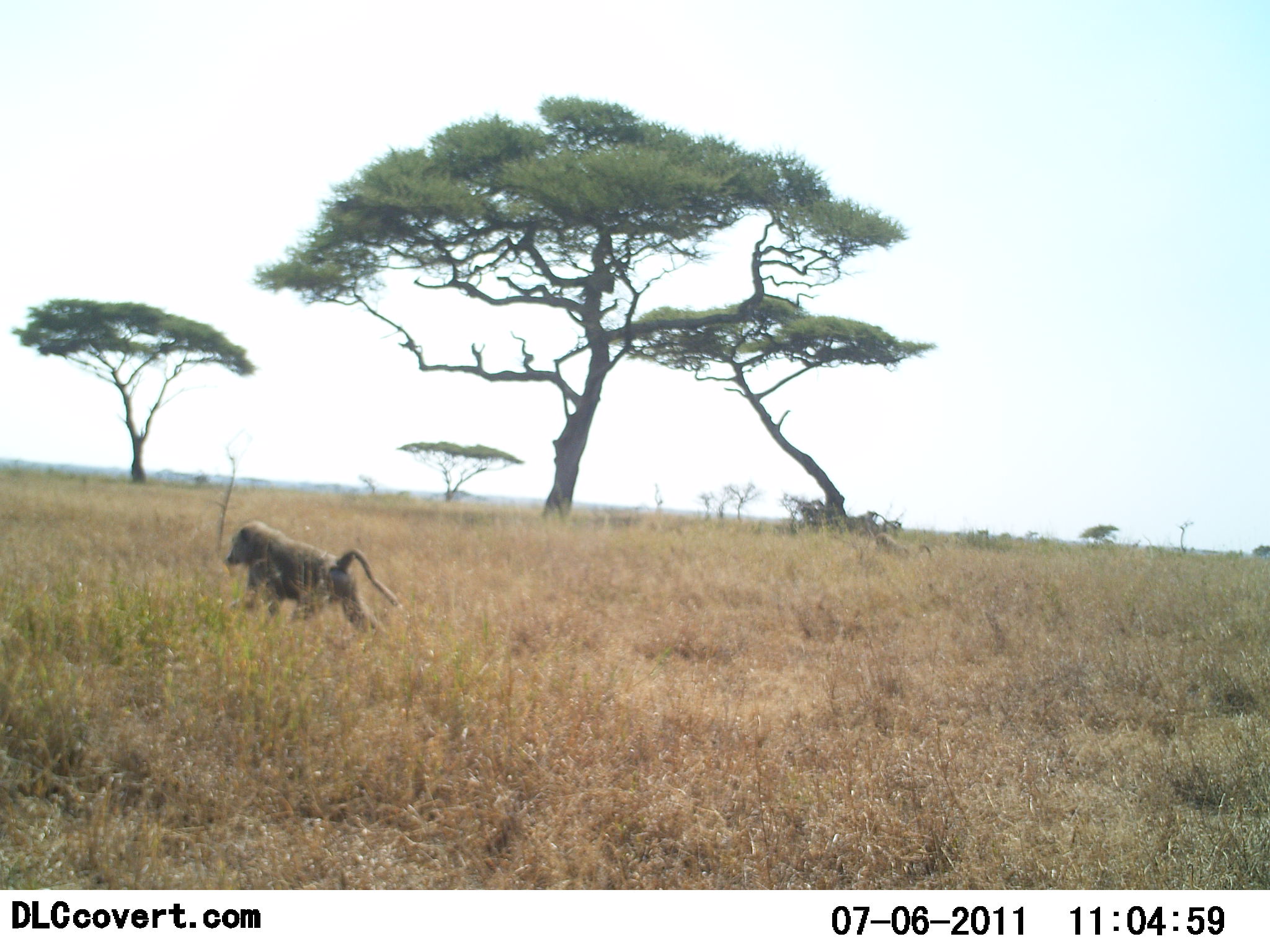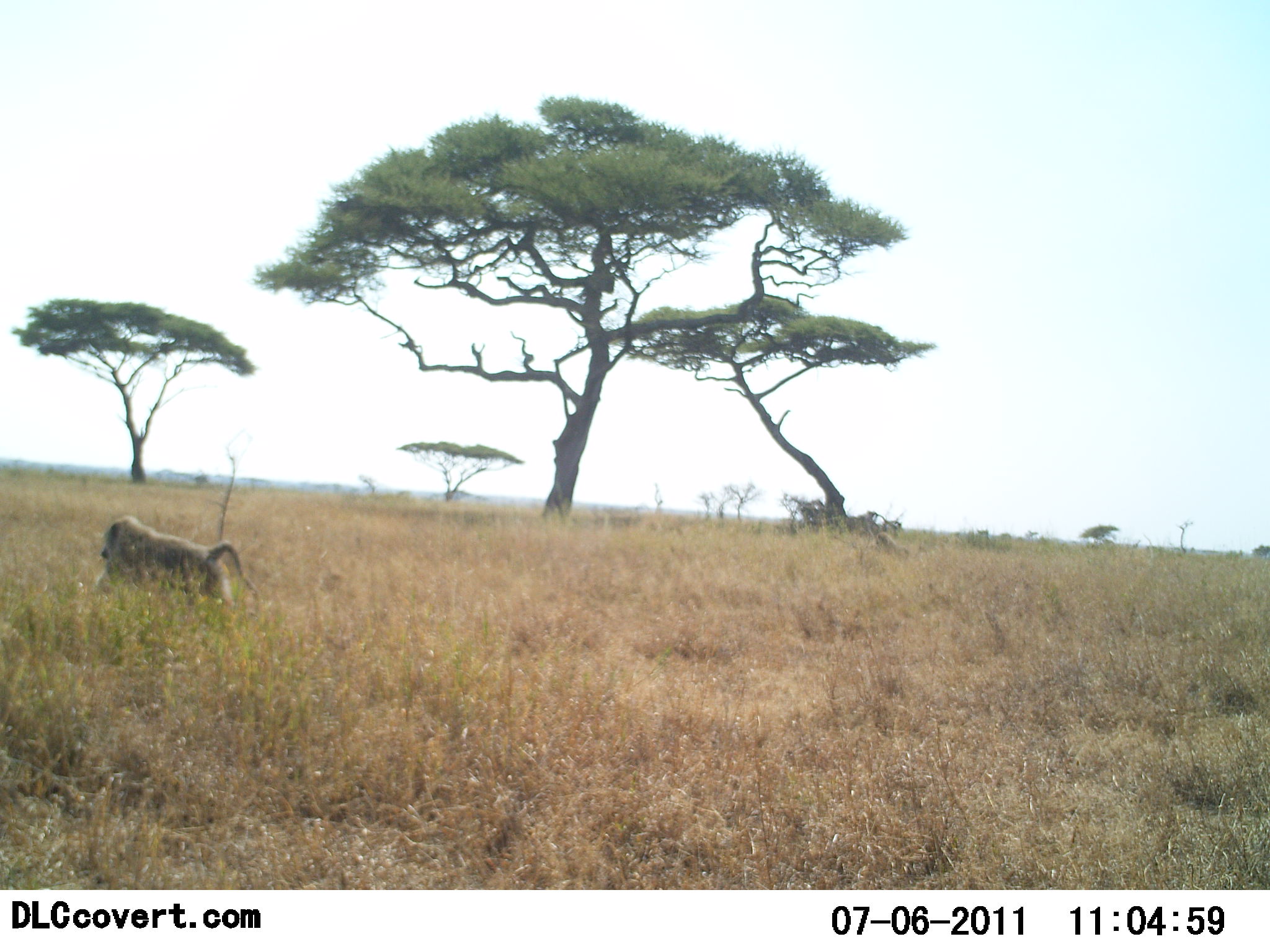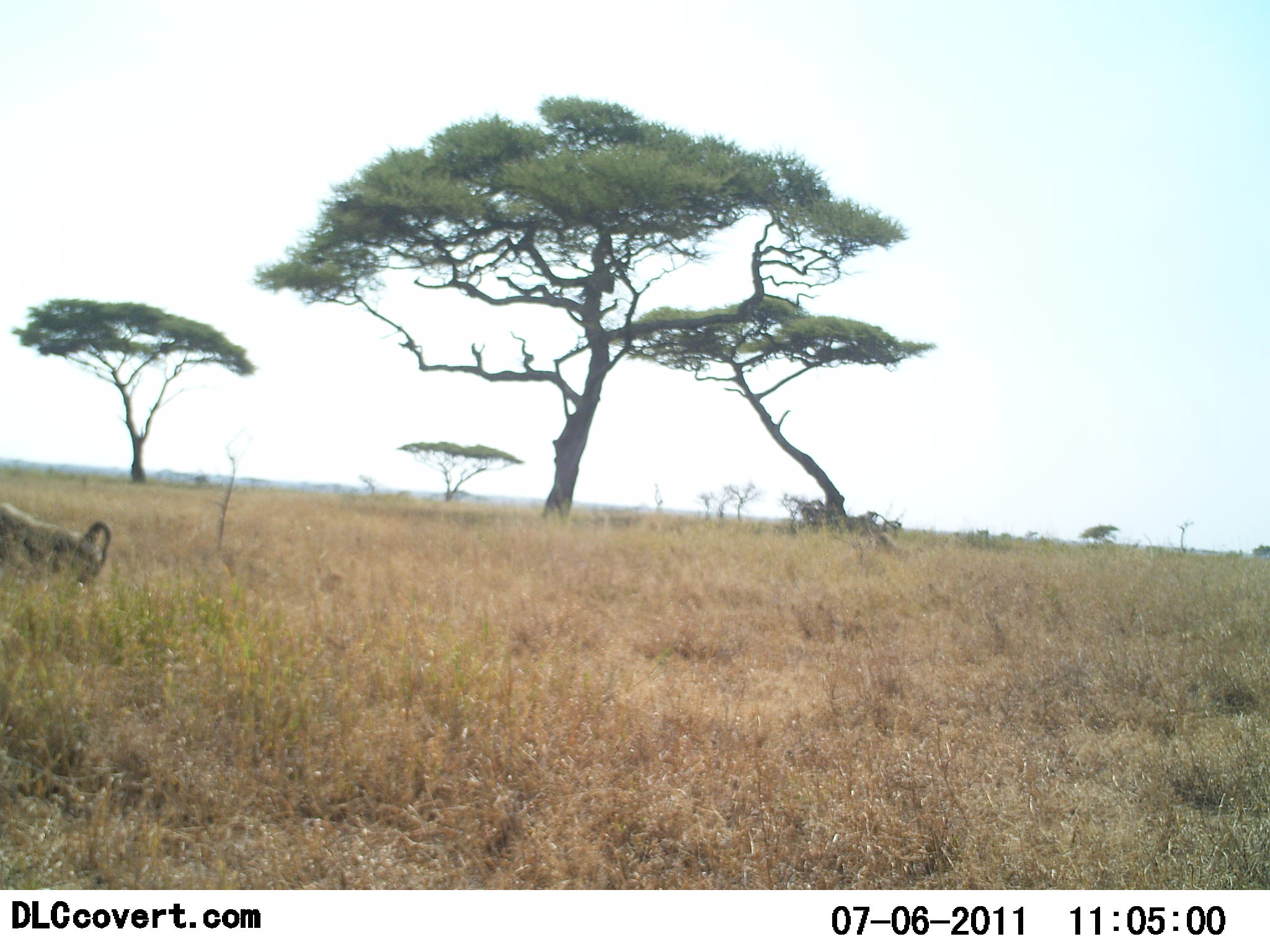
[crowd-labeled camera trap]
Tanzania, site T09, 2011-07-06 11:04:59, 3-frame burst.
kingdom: Animalia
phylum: Chordata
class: Mammalia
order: Primates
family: Cercopithecidae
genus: Papio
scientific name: Papio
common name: baboon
Baboon (Papio), count 1. Behavior (volunteer vote fractions): standing 0%, resting 0%, moving 100%, interacting 0%. Young present (vote fraction): 0%. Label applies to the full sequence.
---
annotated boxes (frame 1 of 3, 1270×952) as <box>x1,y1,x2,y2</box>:
animal: <box>225,520,402,651</box>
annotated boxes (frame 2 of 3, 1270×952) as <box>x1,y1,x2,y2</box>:
animal: <box>95,514,262,610</box>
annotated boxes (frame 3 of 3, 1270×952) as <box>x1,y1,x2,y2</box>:
animal: <box>0,501,113,588</box>